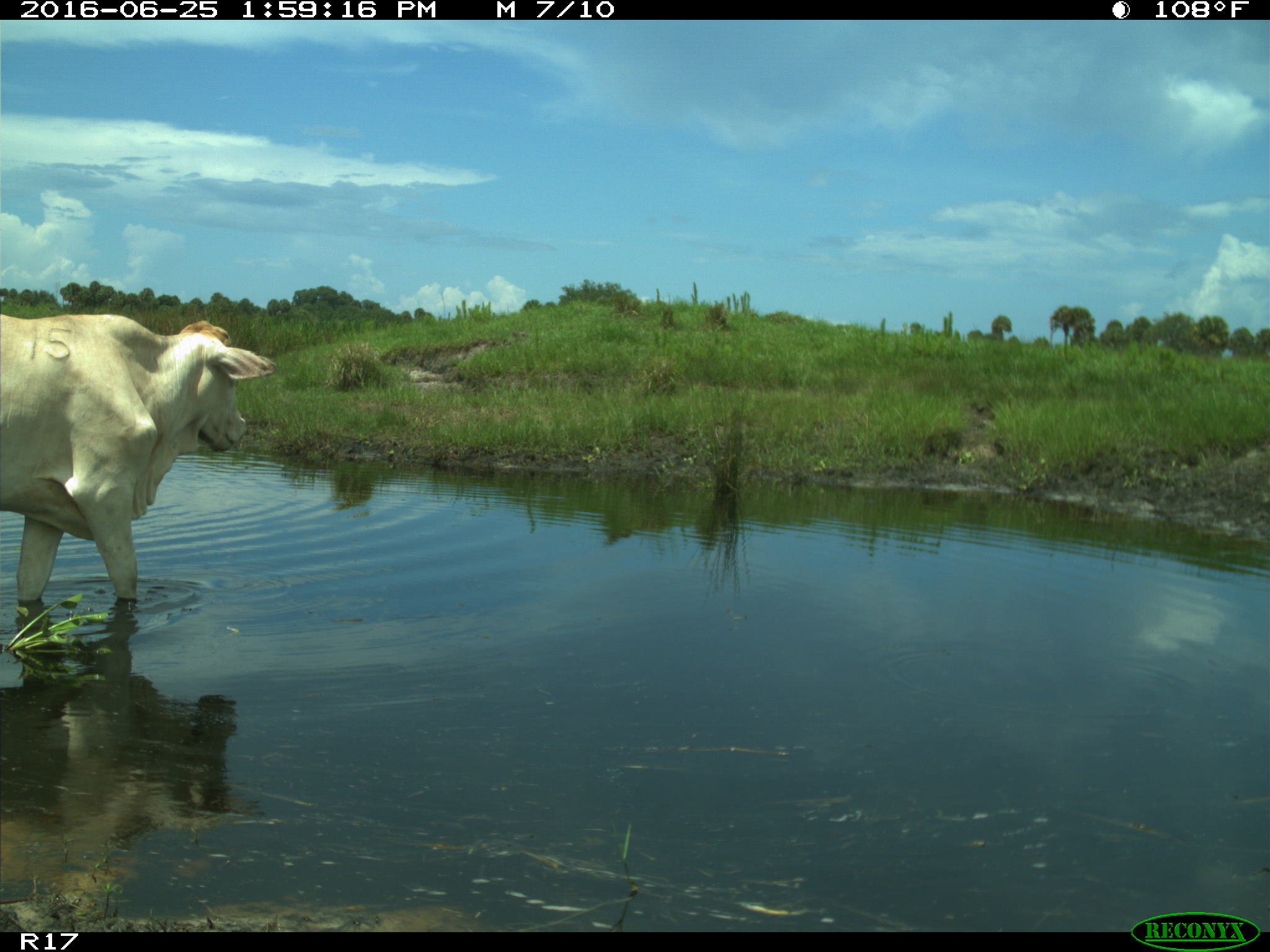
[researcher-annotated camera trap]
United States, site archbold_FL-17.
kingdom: Animalia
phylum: Chordata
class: Mammalia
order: Artiodactyla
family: Bovidae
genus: Bos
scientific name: Bos taurus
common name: domestic cow